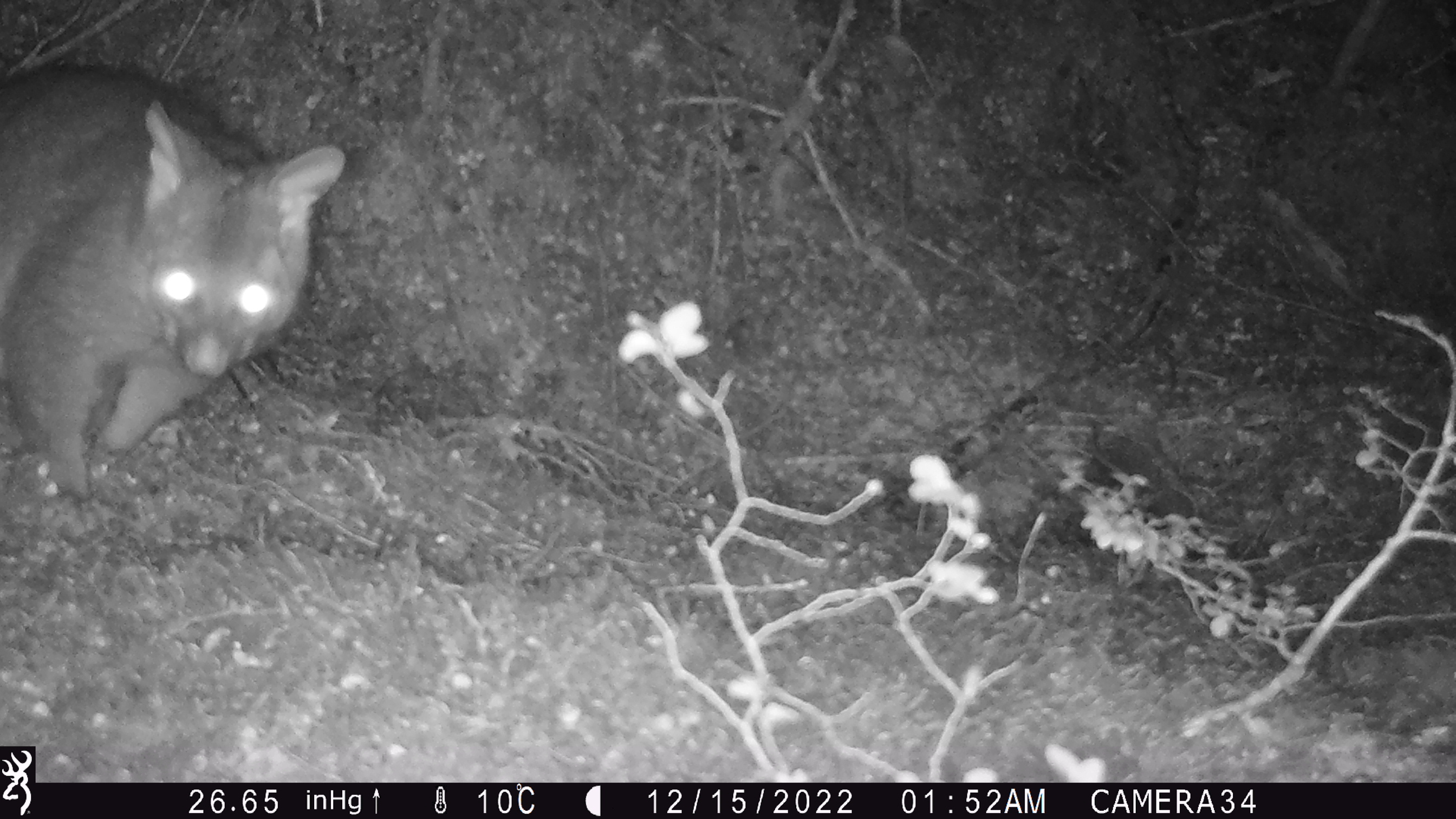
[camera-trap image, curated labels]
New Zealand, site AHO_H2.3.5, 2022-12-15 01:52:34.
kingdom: Animalia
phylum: Chordata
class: Mammalia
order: Diprotodontia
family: Phalangeridae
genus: Trichosurus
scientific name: Trichosurus vulpecula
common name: common brushtail possum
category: possum